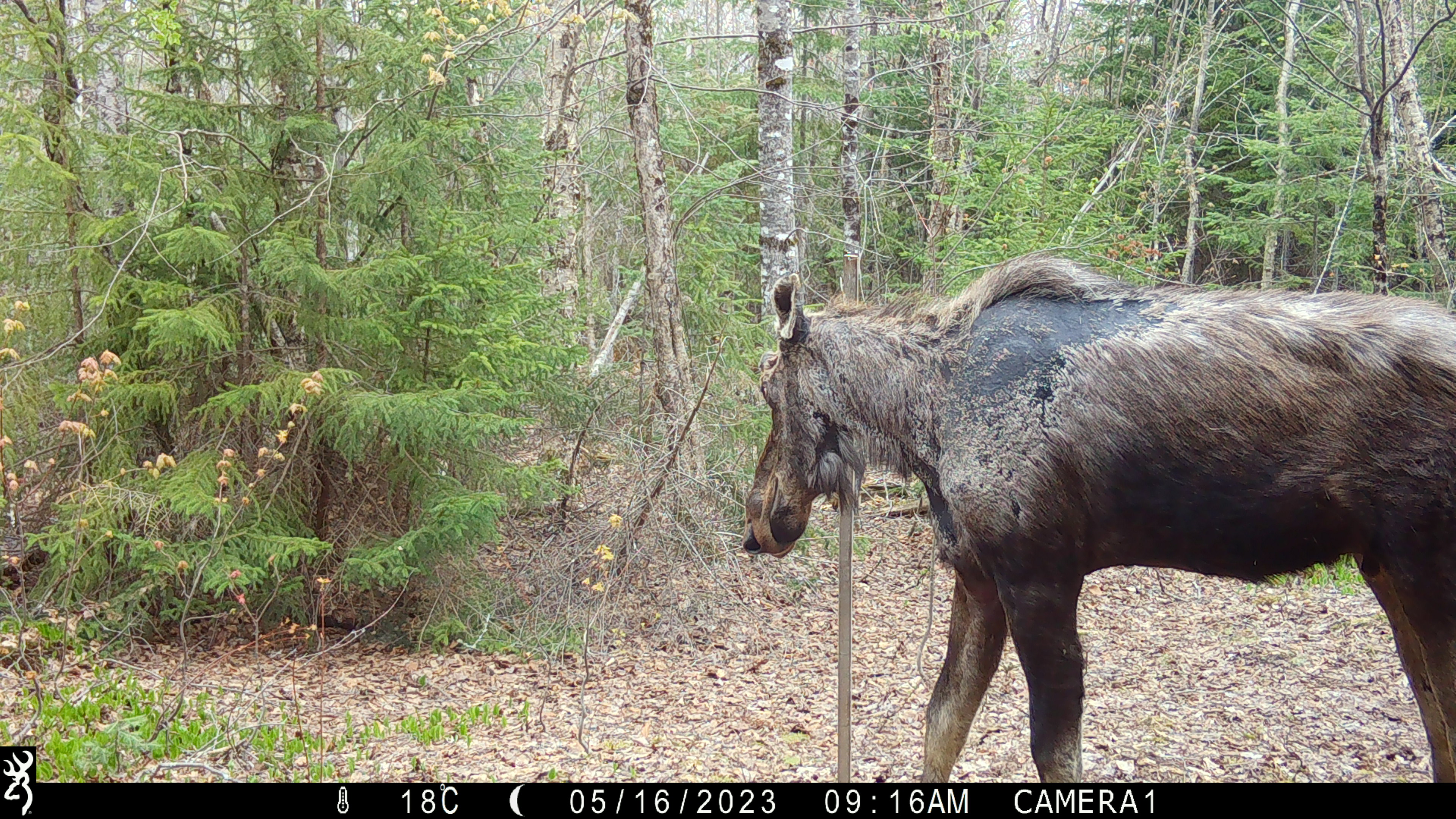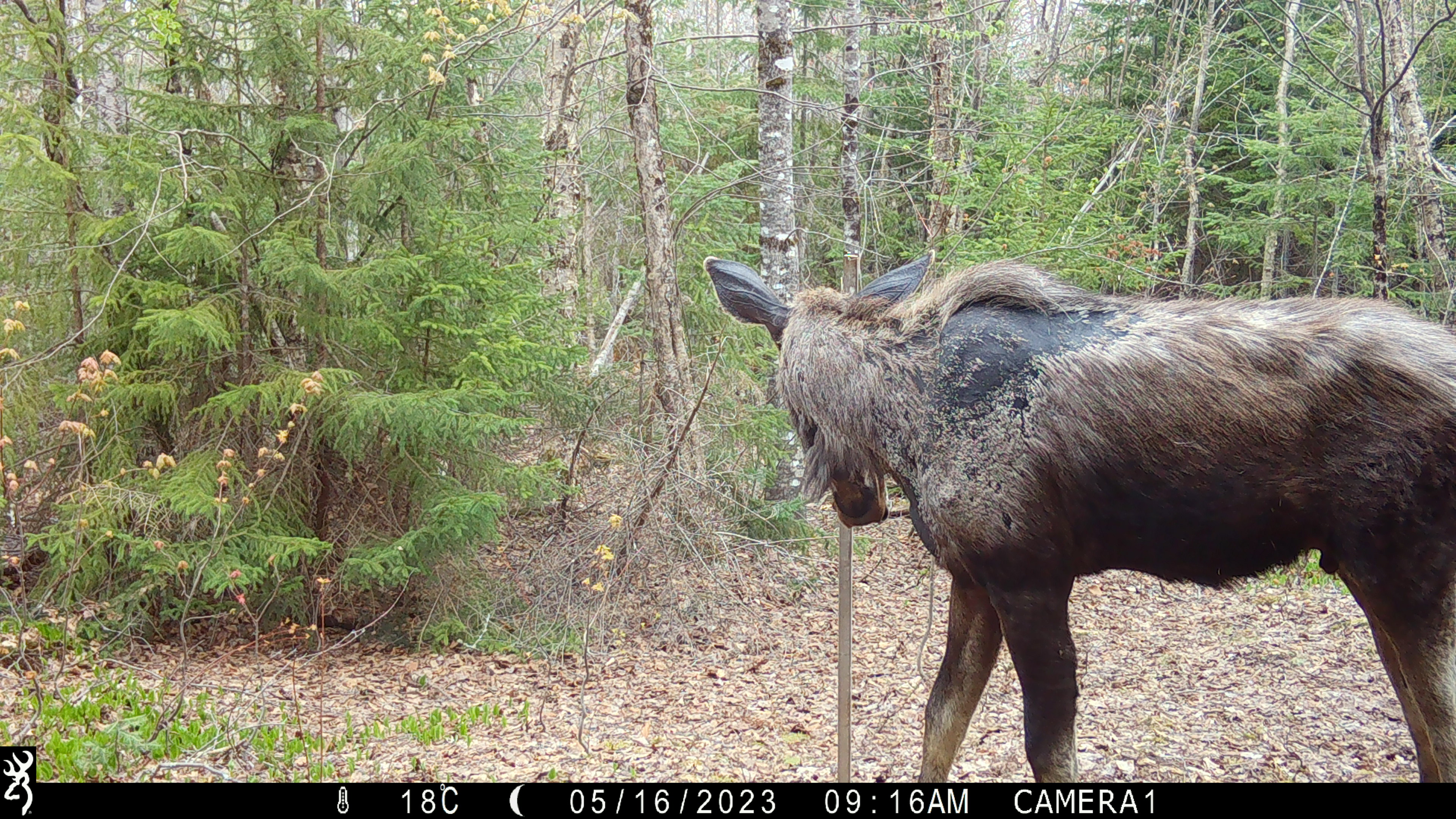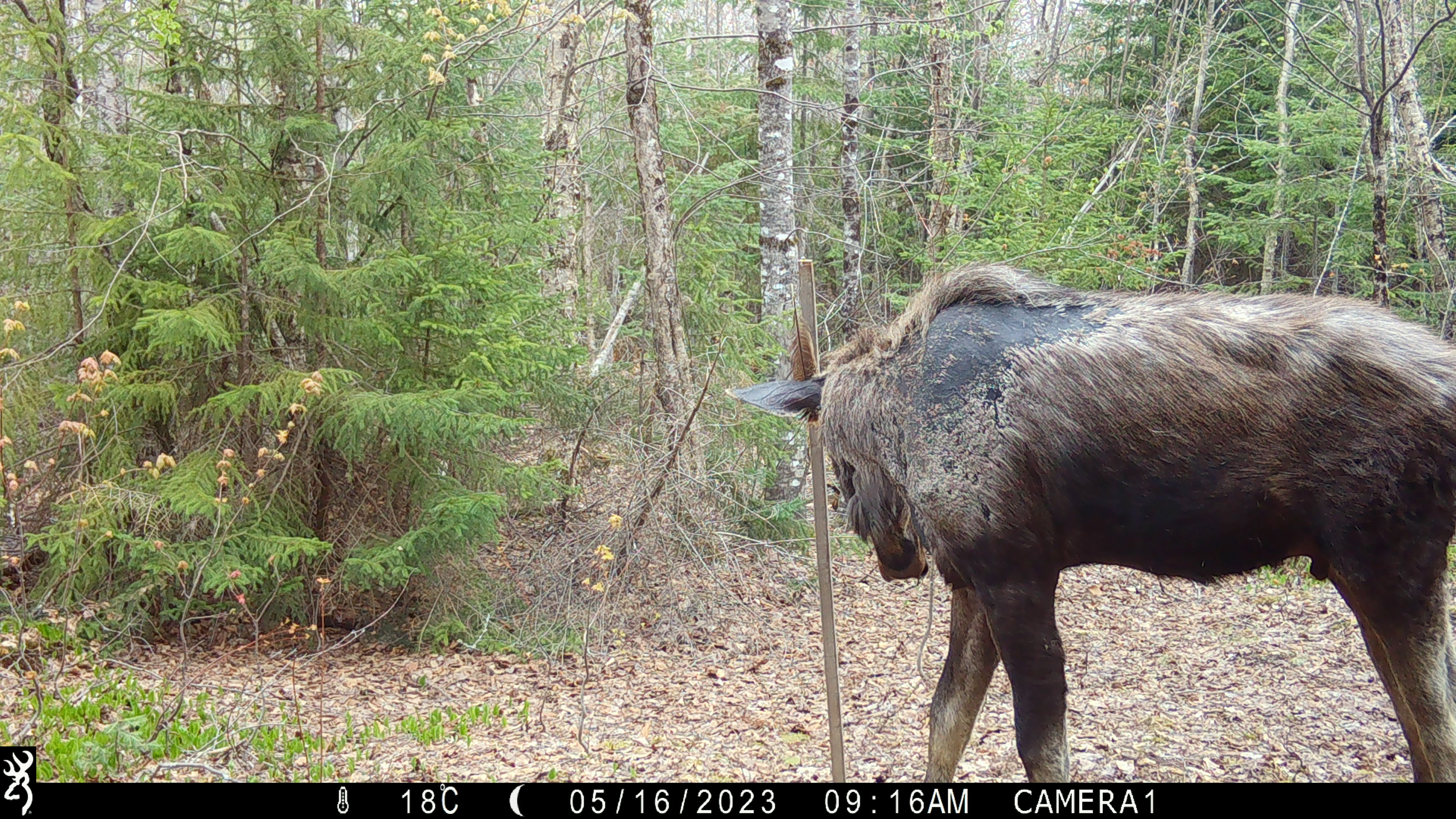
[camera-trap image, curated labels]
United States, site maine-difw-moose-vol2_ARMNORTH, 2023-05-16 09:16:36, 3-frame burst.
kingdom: Animalia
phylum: Chordata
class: Mammalia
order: Artiodactyla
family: Cervidae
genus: Alces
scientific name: Alces alces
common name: moose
Moose (Alces alces).